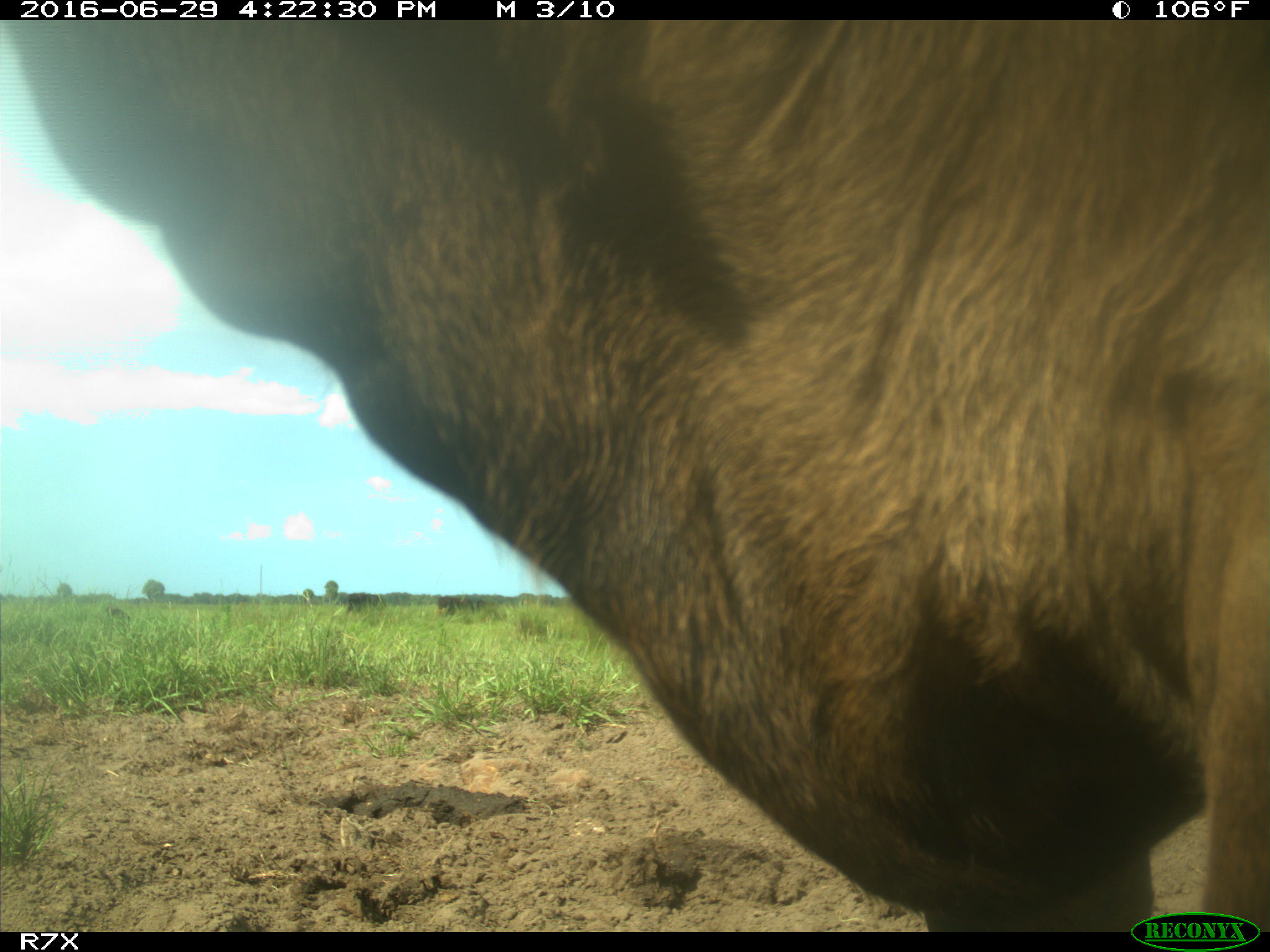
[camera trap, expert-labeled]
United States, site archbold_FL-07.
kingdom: Animalia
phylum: Chordata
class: Mammalia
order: Artiodactyla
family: Bovidae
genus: Bos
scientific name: Bos taurus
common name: domestic cow